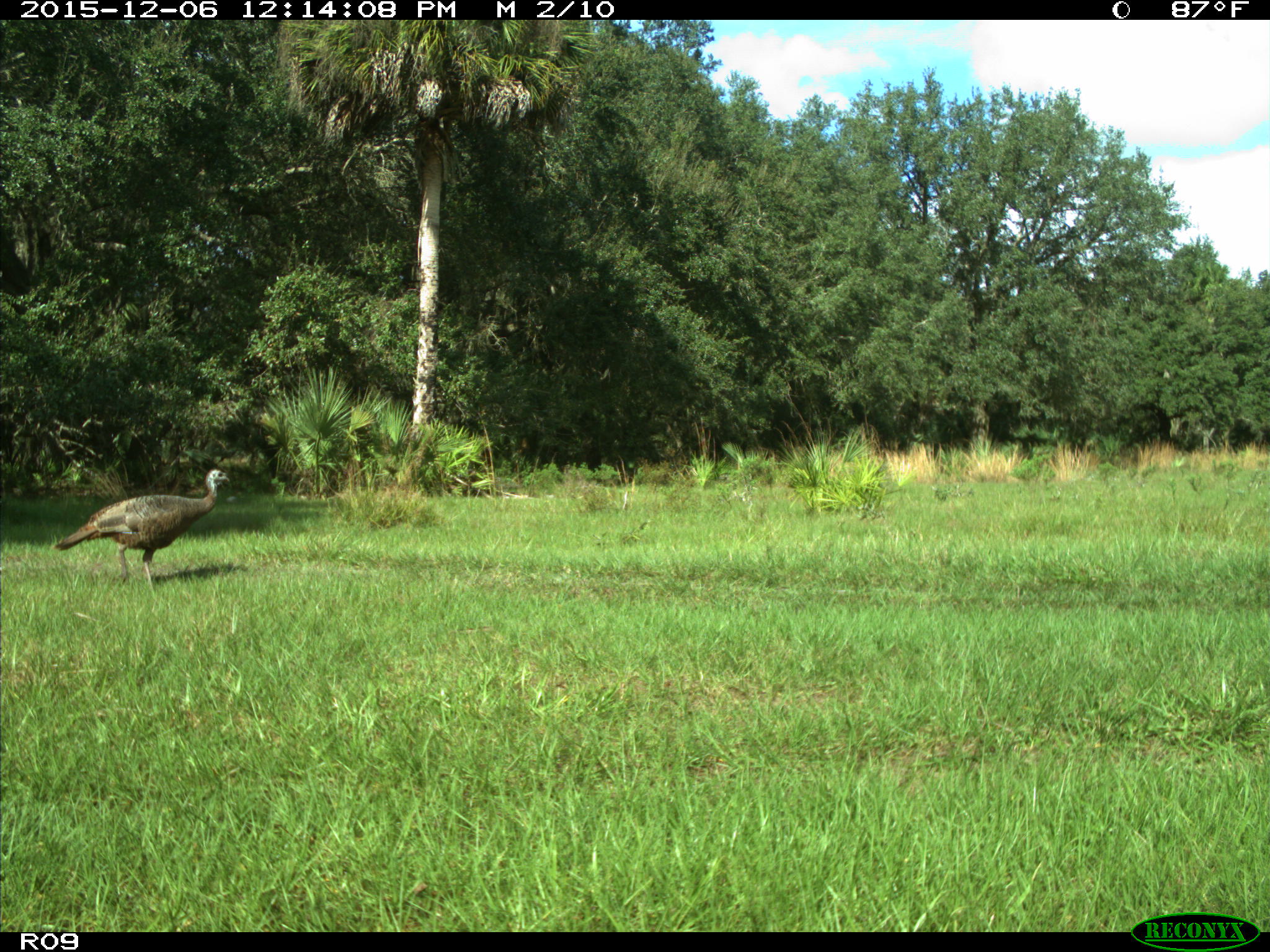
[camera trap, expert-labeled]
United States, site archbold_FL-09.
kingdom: Animalia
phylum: Chordata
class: Aves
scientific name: Aves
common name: birds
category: unidentified bird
Unidentified bird (birds) (Aves).